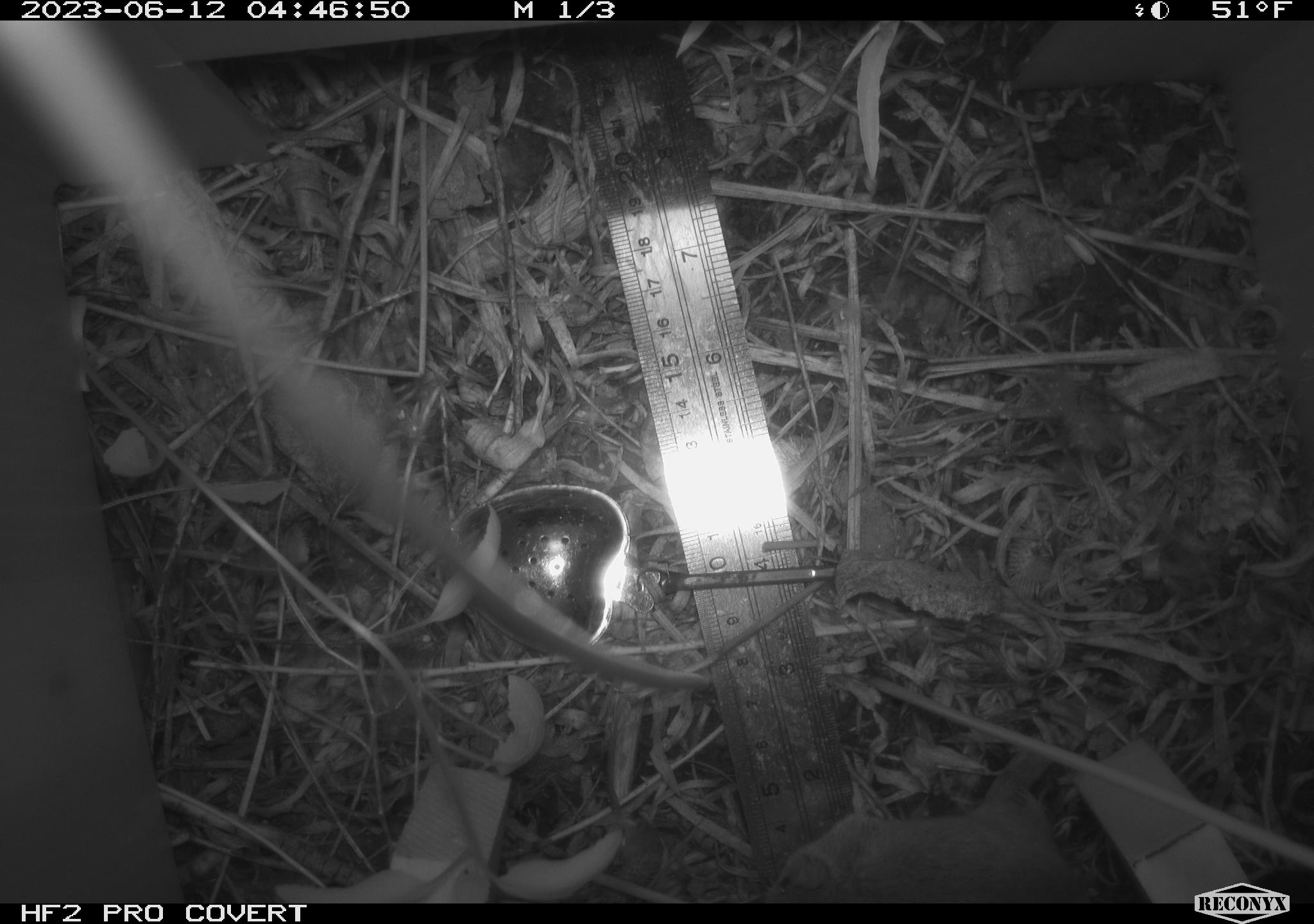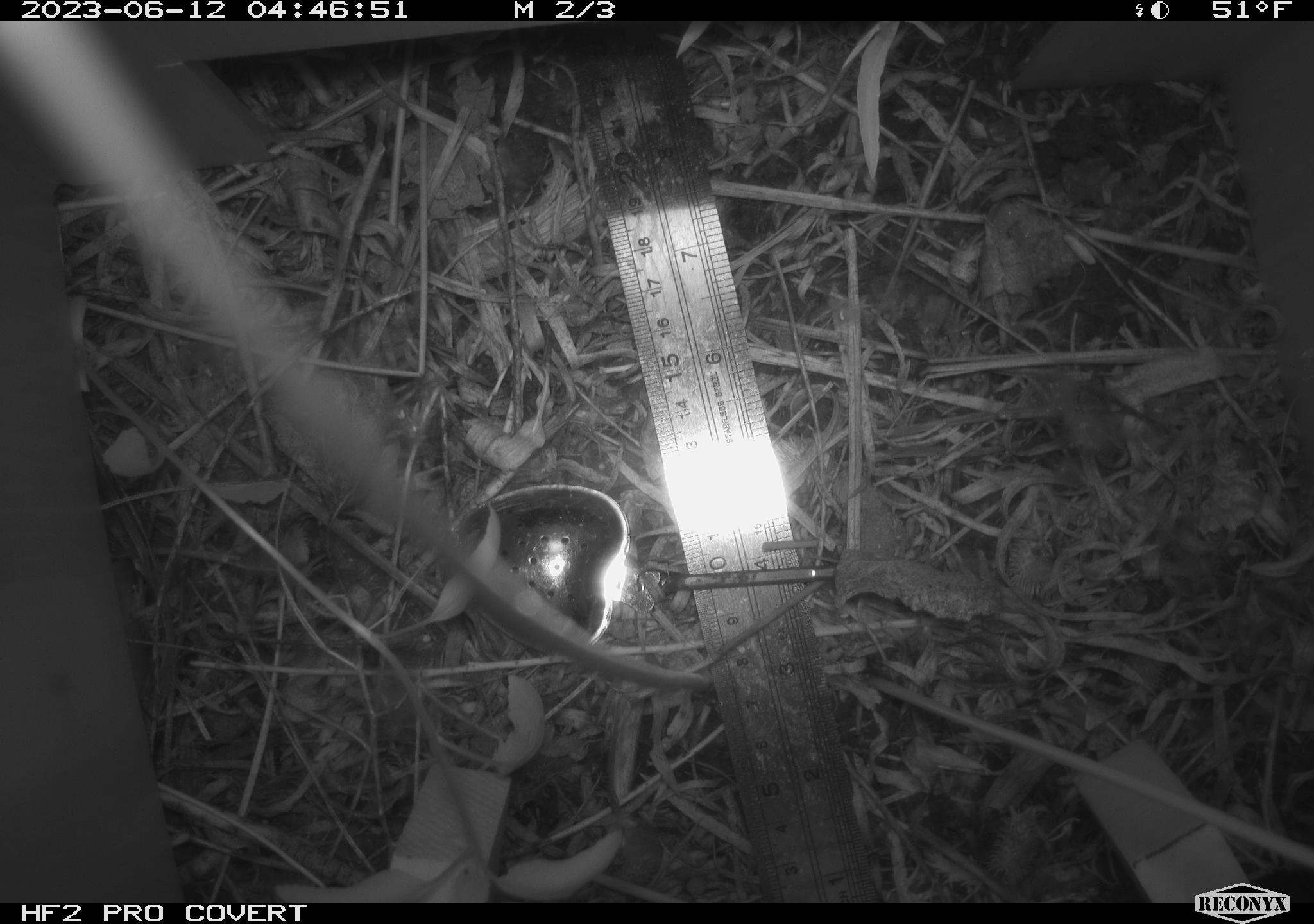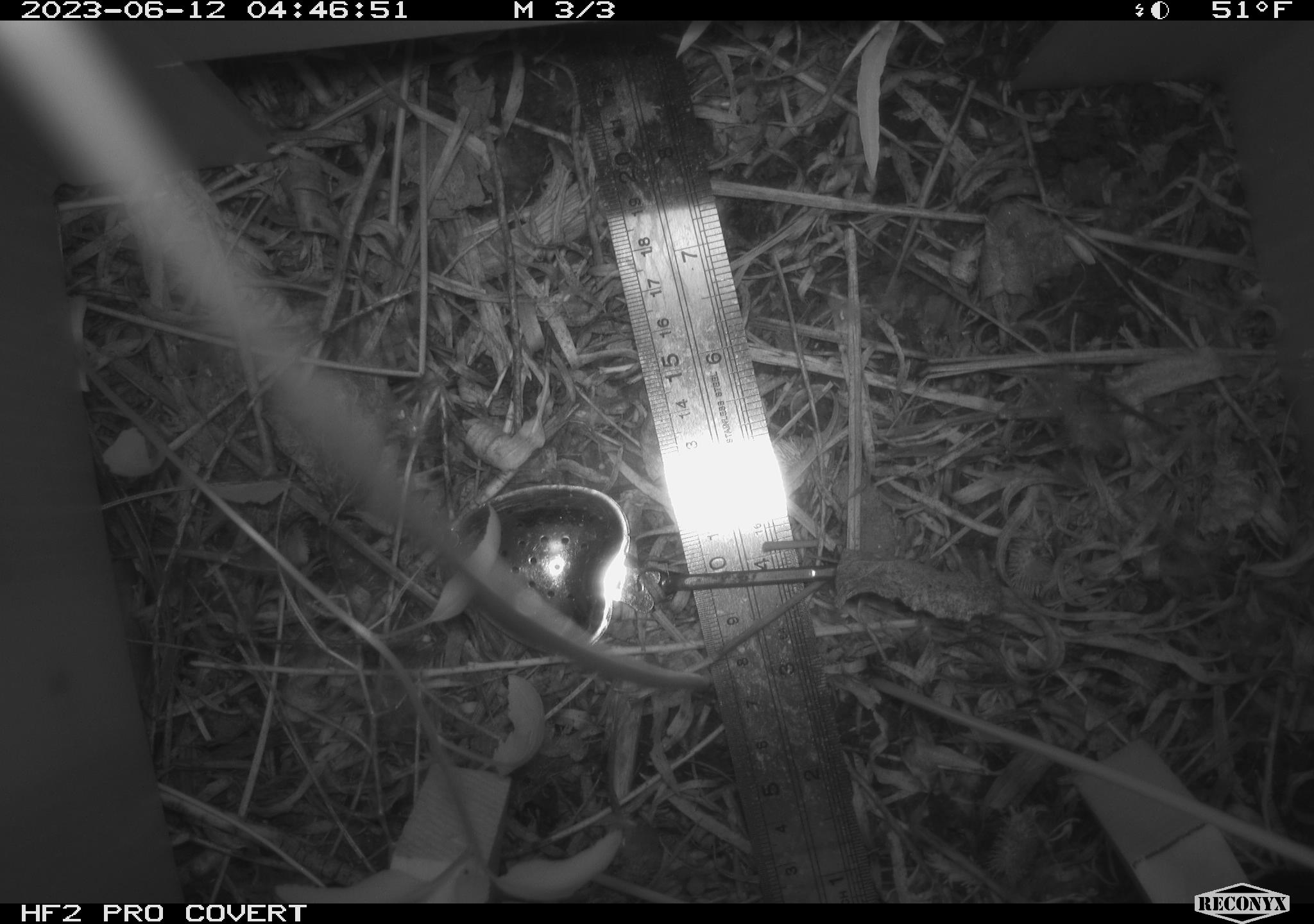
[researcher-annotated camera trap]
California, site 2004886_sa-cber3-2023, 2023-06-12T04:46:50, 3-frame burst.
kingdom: Animalia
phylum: Chordata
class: Mammalia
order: Rodentia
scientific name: Rodentia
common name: mouse species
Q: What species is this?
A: Mouse species (Rodentia).